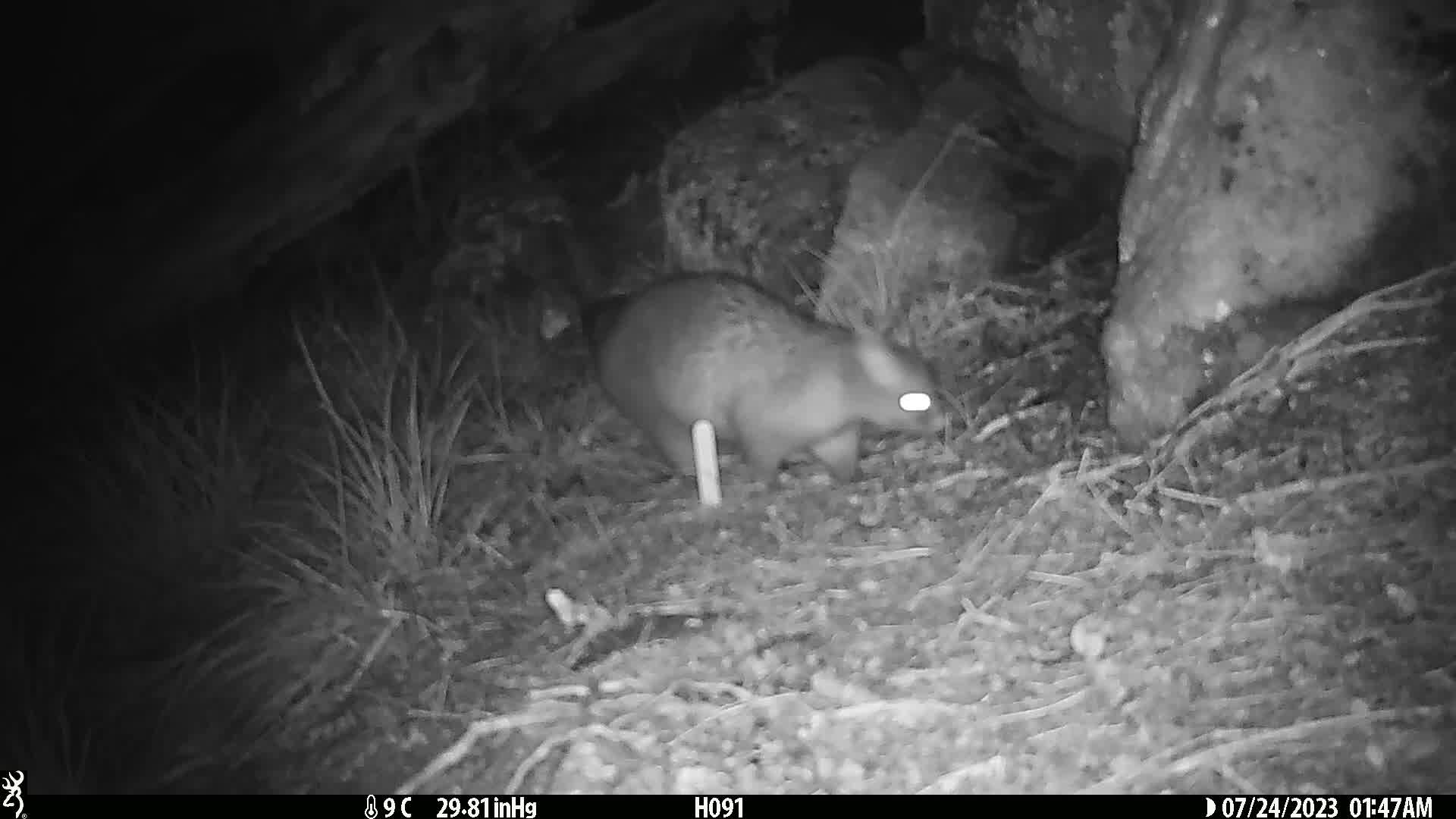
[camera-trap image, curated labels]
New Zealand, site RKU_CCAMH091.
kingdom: Animalia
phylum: Chordata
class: Mammalia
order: Diprotodontia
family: Phalangeridae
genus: Trichosurus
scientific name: Trichosurus vulpecula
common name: common brushtail possum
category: possum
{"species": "possum (common brushtail possum) (Trichosurus vulpecula)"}